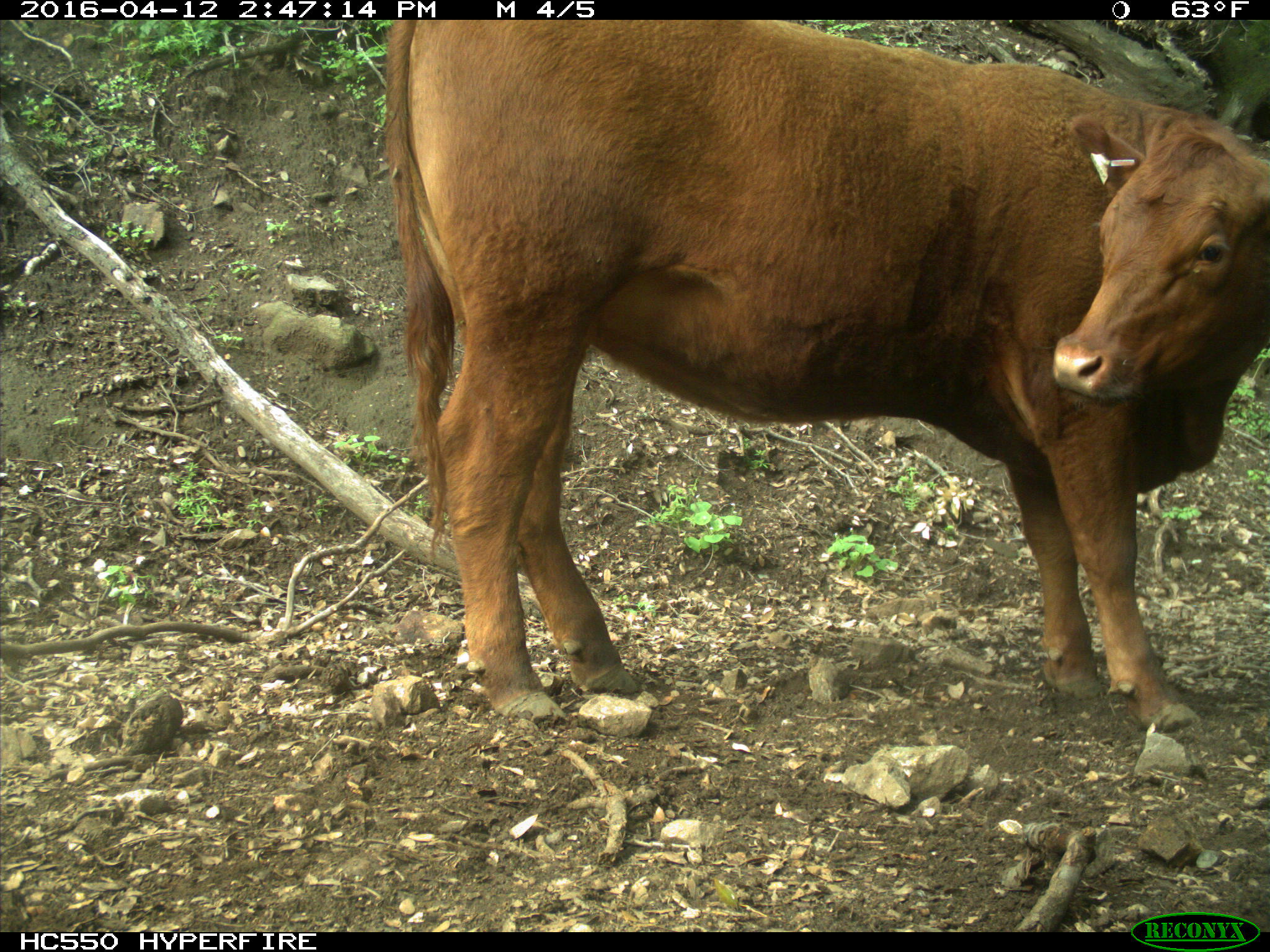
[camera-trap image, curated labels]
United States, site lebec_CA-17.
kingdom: Animalia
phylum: Chordata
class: Mammalia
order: Artiodactyla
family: Bovidae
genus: Bos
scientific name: Bos taurus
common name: domestic cow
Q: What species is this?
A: Bos taurus (domestic cow).